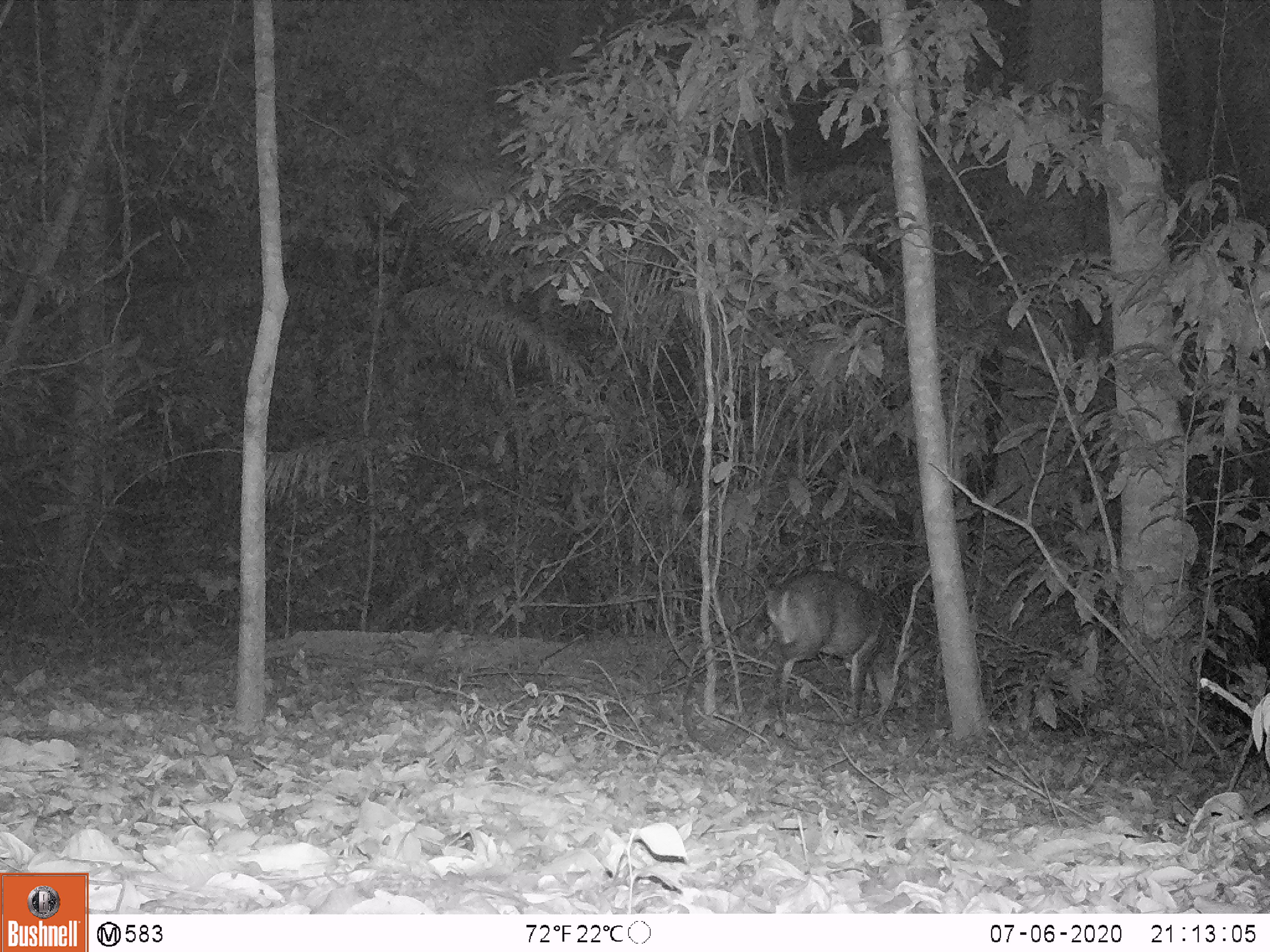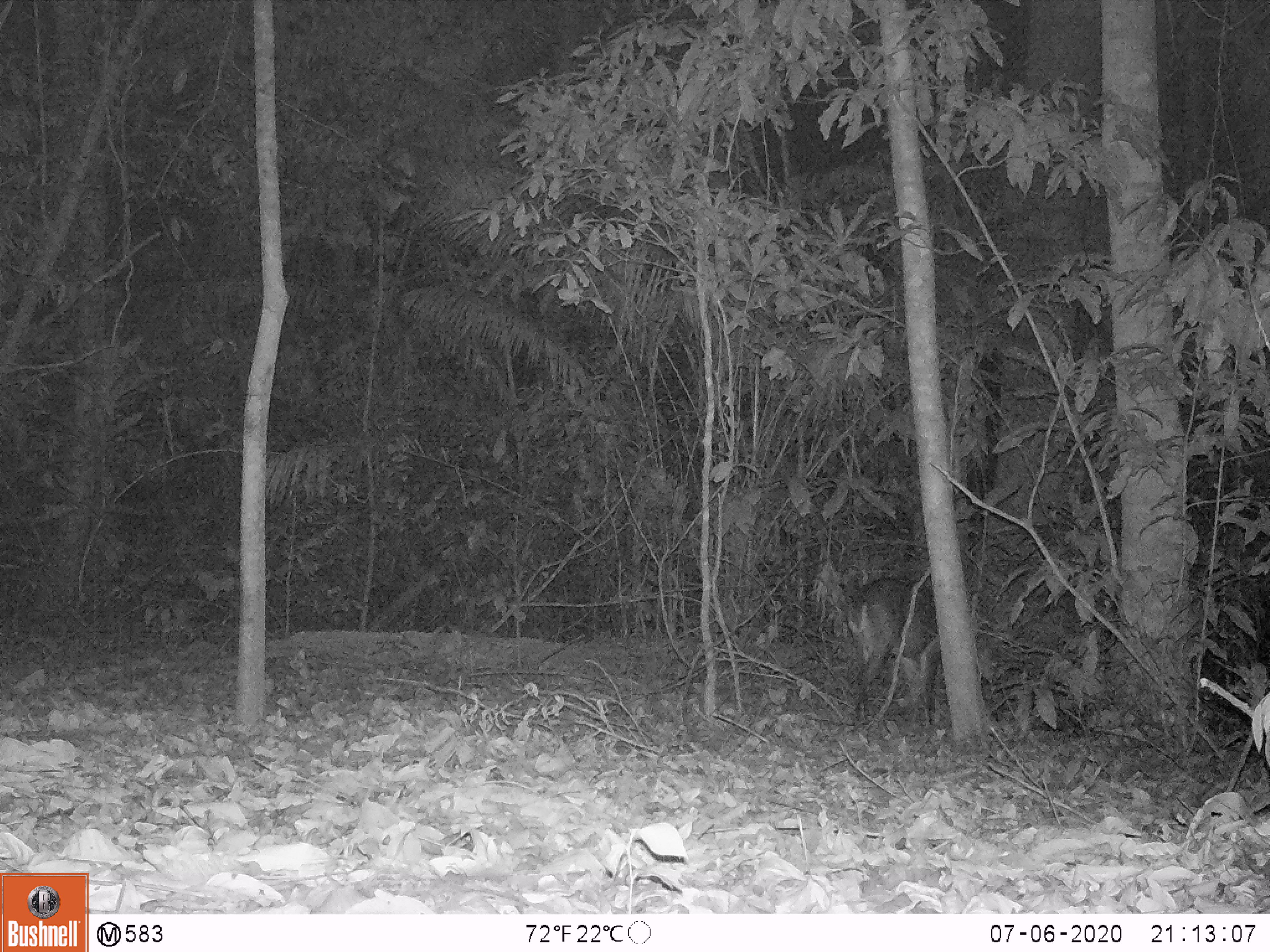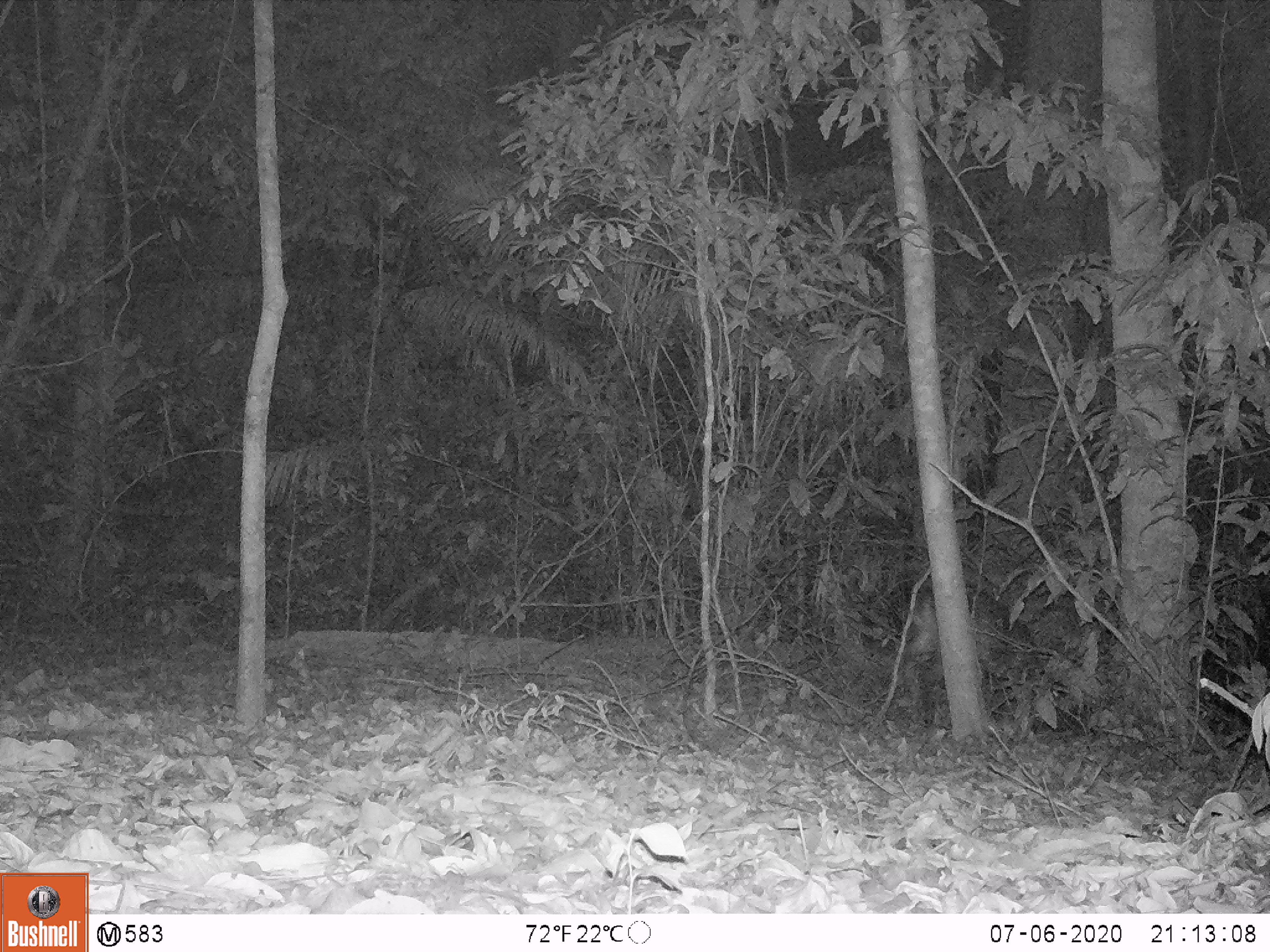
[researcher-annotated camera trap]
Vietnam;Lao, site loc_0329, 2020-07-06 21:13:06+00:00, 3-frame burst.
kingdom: Animalia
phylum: Chordata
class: Mammalia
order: Artiodactyla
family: Cervidae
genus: Muntiacus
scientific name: Muntiacus vuquangensis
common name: large-antlered muntjac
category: large antlered muntjac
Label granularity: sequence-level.